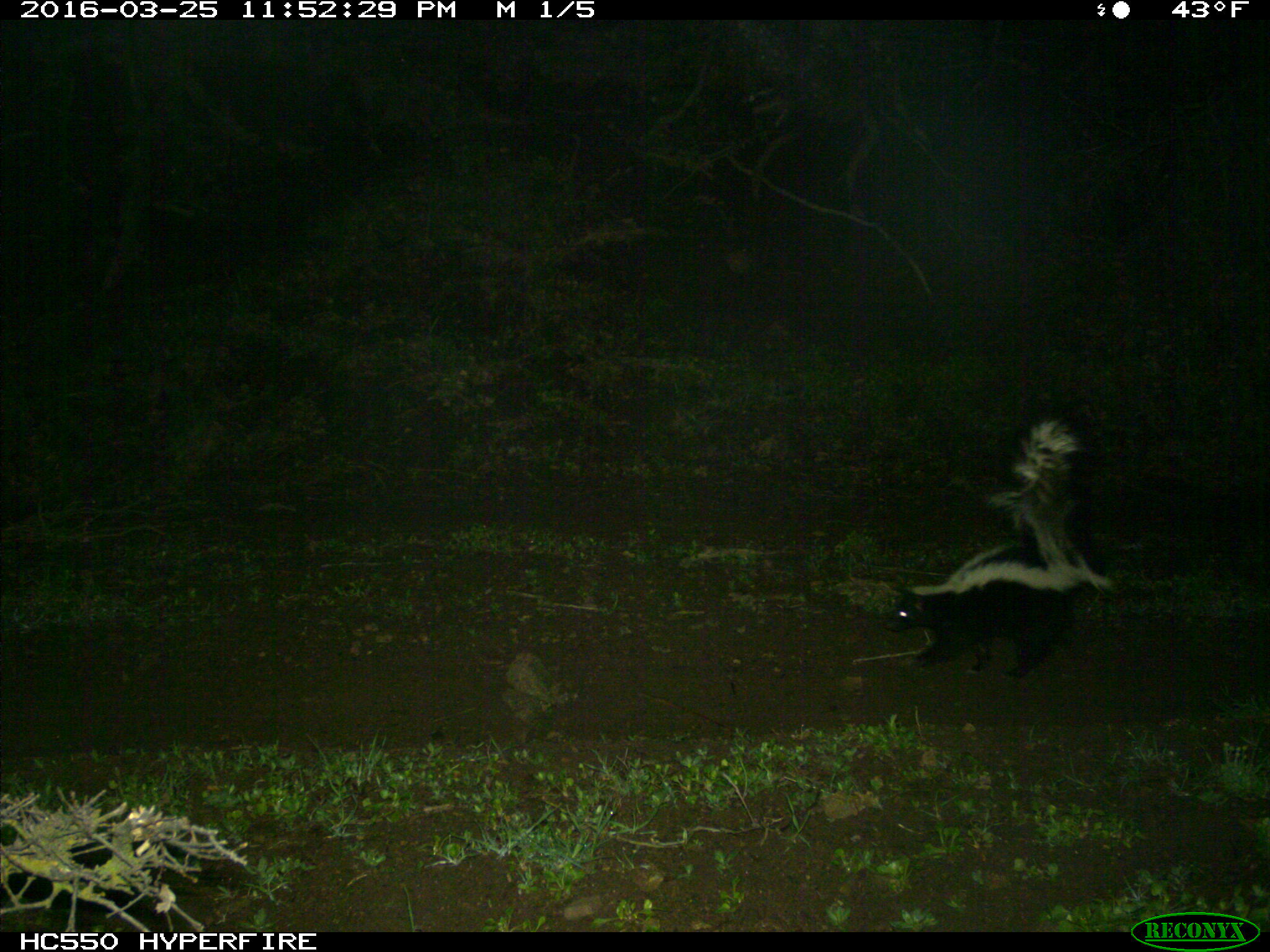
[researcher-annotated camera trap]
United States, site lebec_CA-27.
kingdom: Animalia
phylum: Chordata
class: Mammalia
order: Carnivora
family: Mephitidae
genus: Mephitis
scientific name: Mephitis mephitis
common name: striped skunk